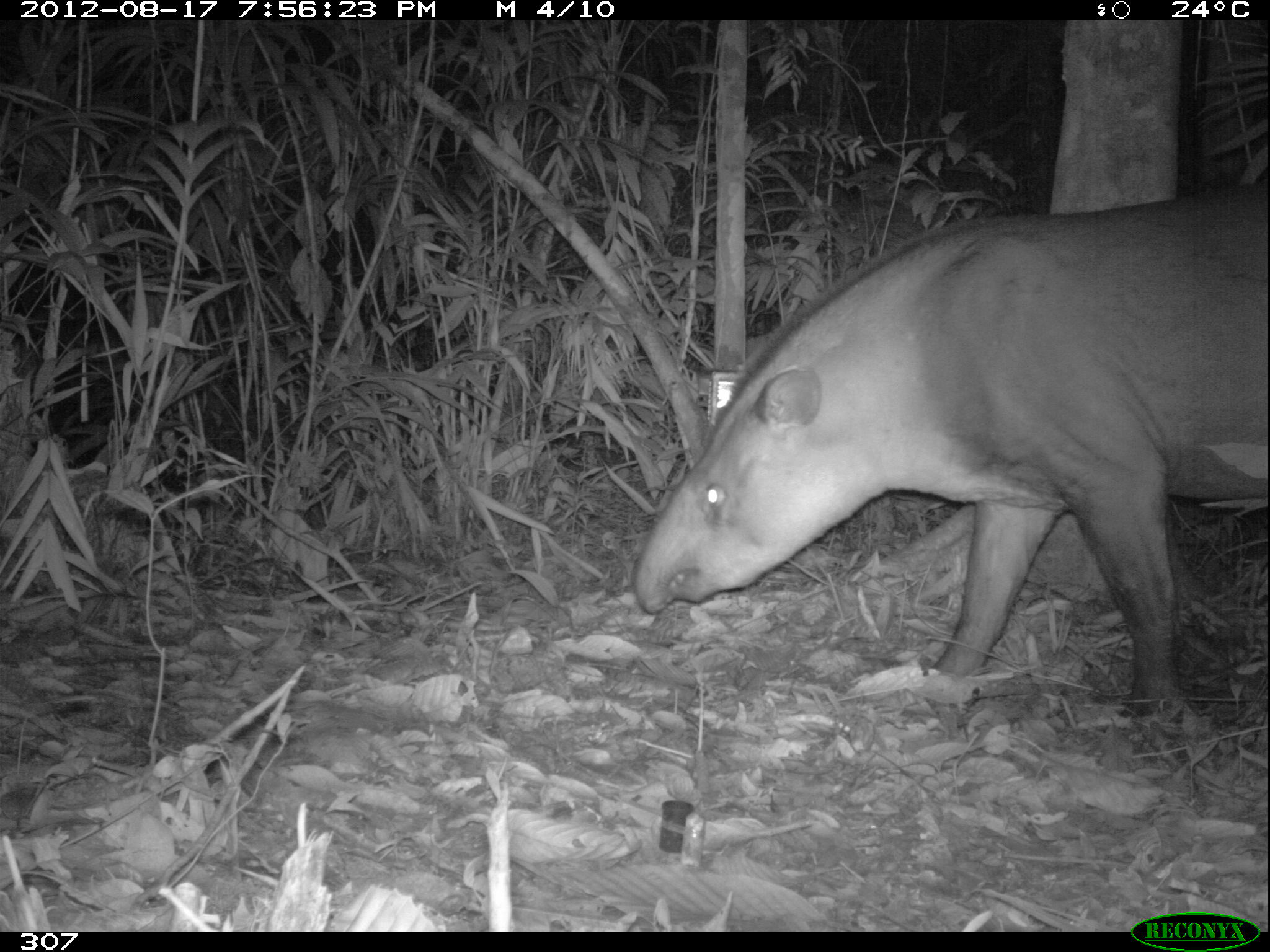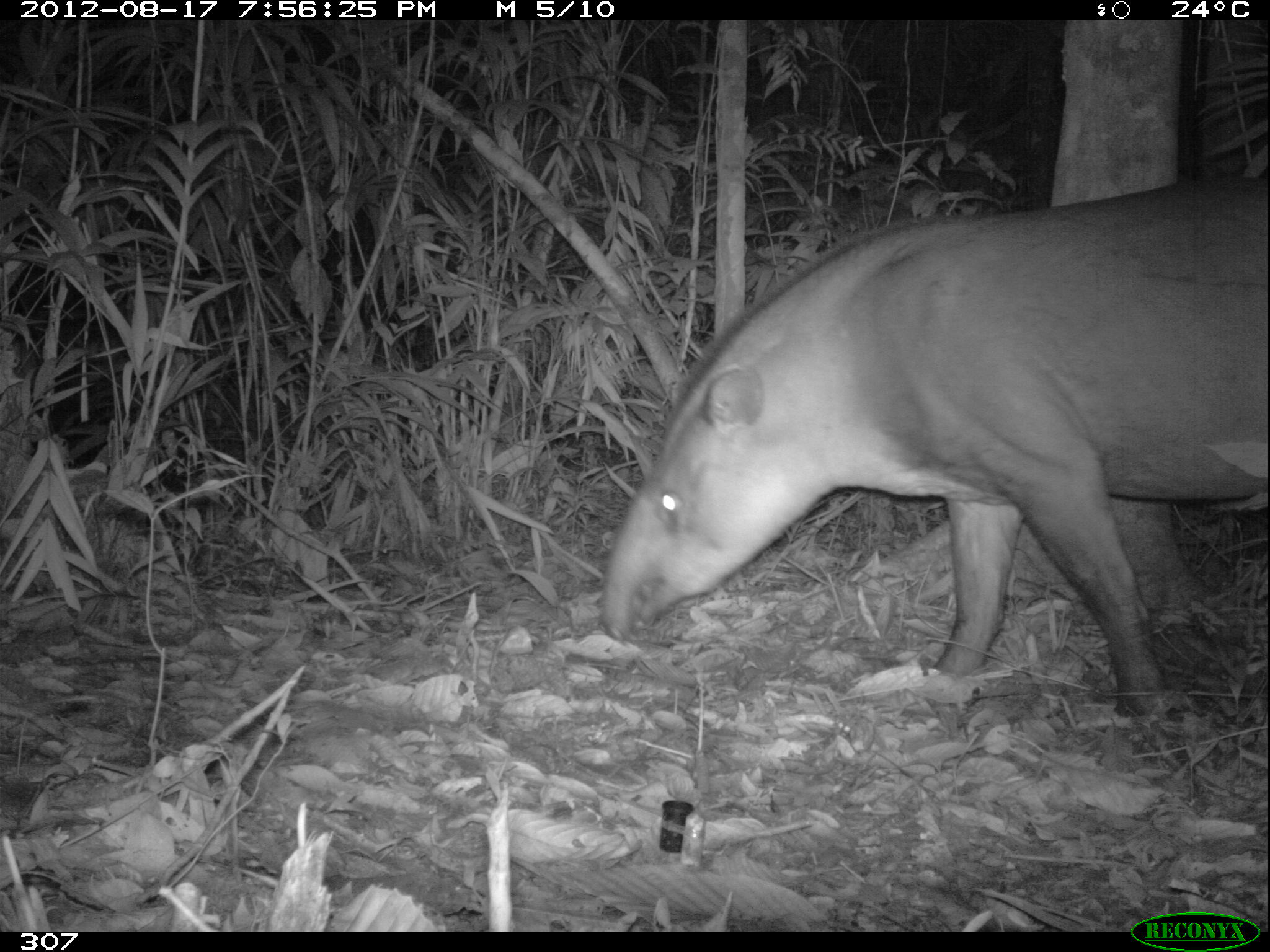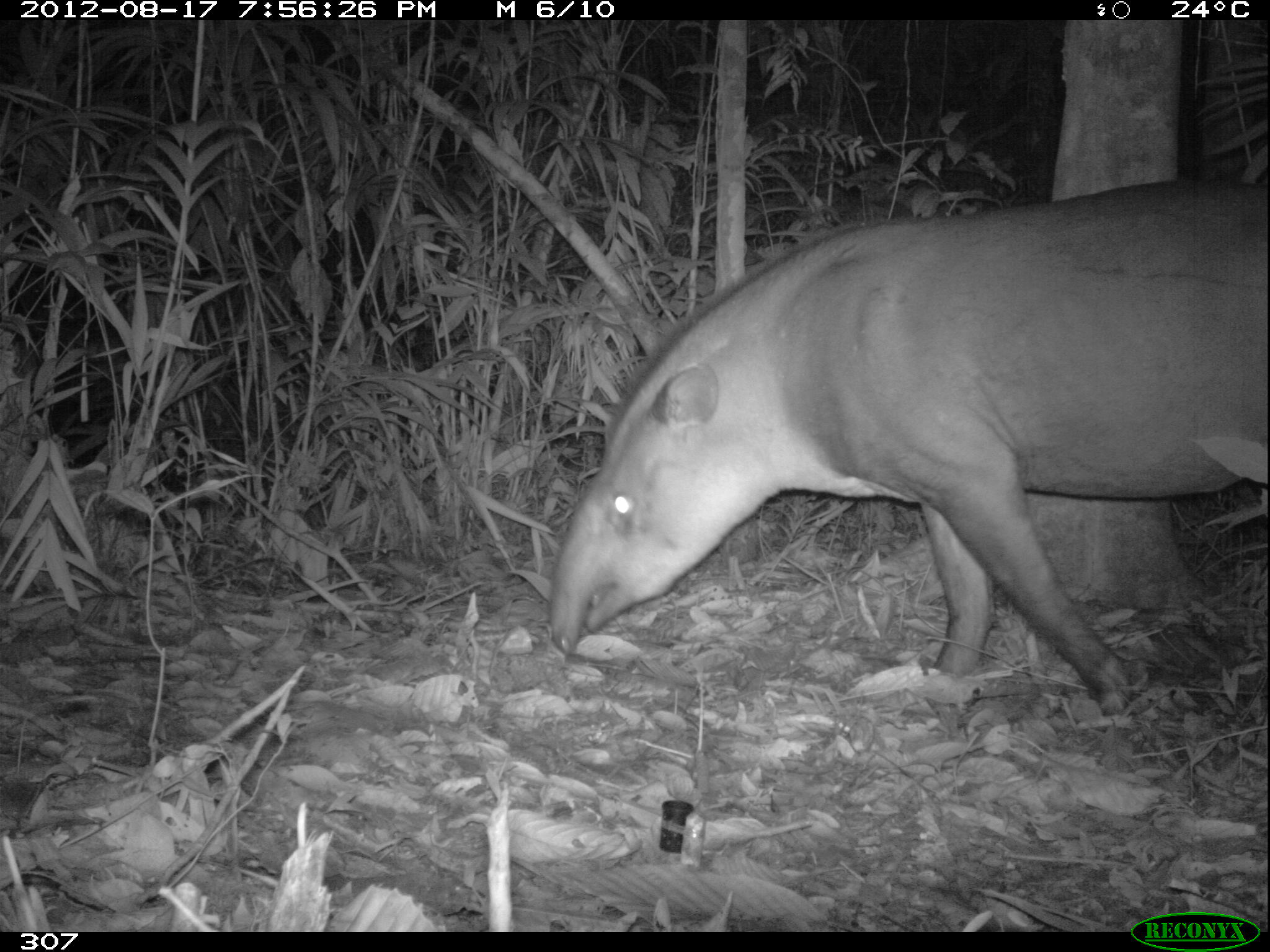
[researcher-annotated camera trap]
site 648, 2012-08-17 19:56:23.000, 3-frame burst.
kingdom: Animalia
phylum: Chordata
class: Mammalia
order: Perissodactyla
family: Tapiridae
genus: Tapirus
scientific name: Tapirus terrestris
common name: south american tapir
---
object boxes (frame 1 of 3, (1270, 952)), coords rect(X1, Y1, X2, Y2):
tapirus terrestris: rect(635, 179, 1270, 730)